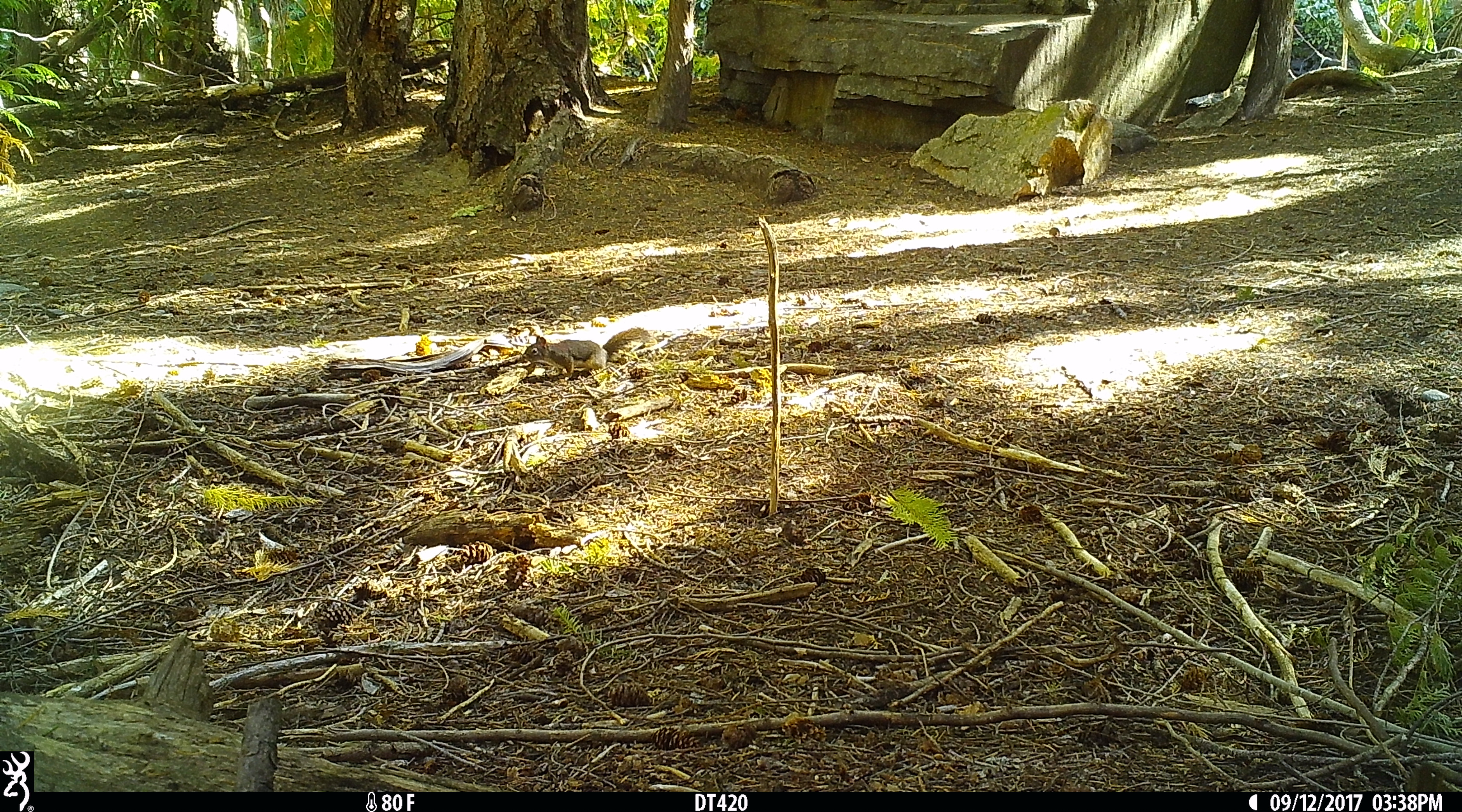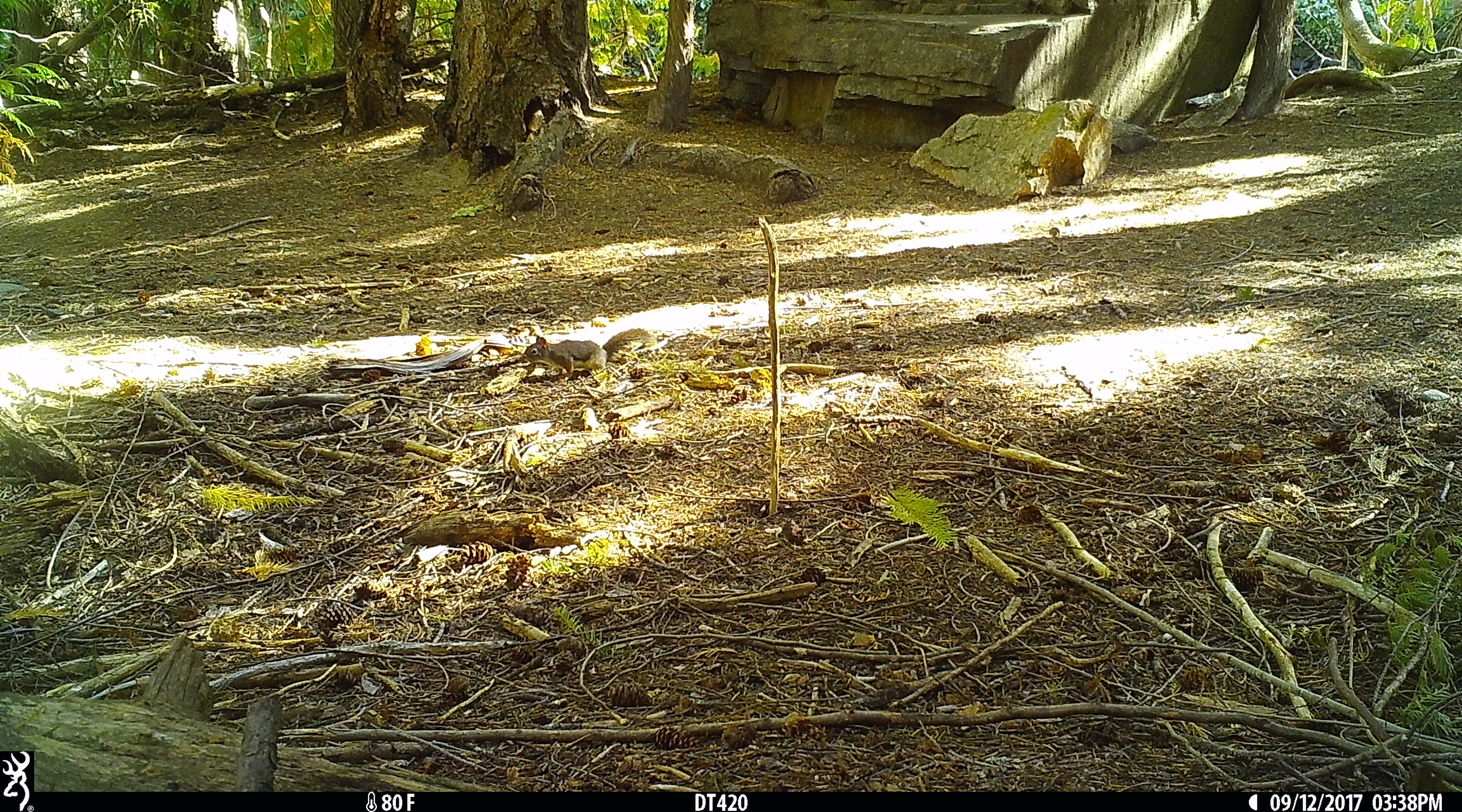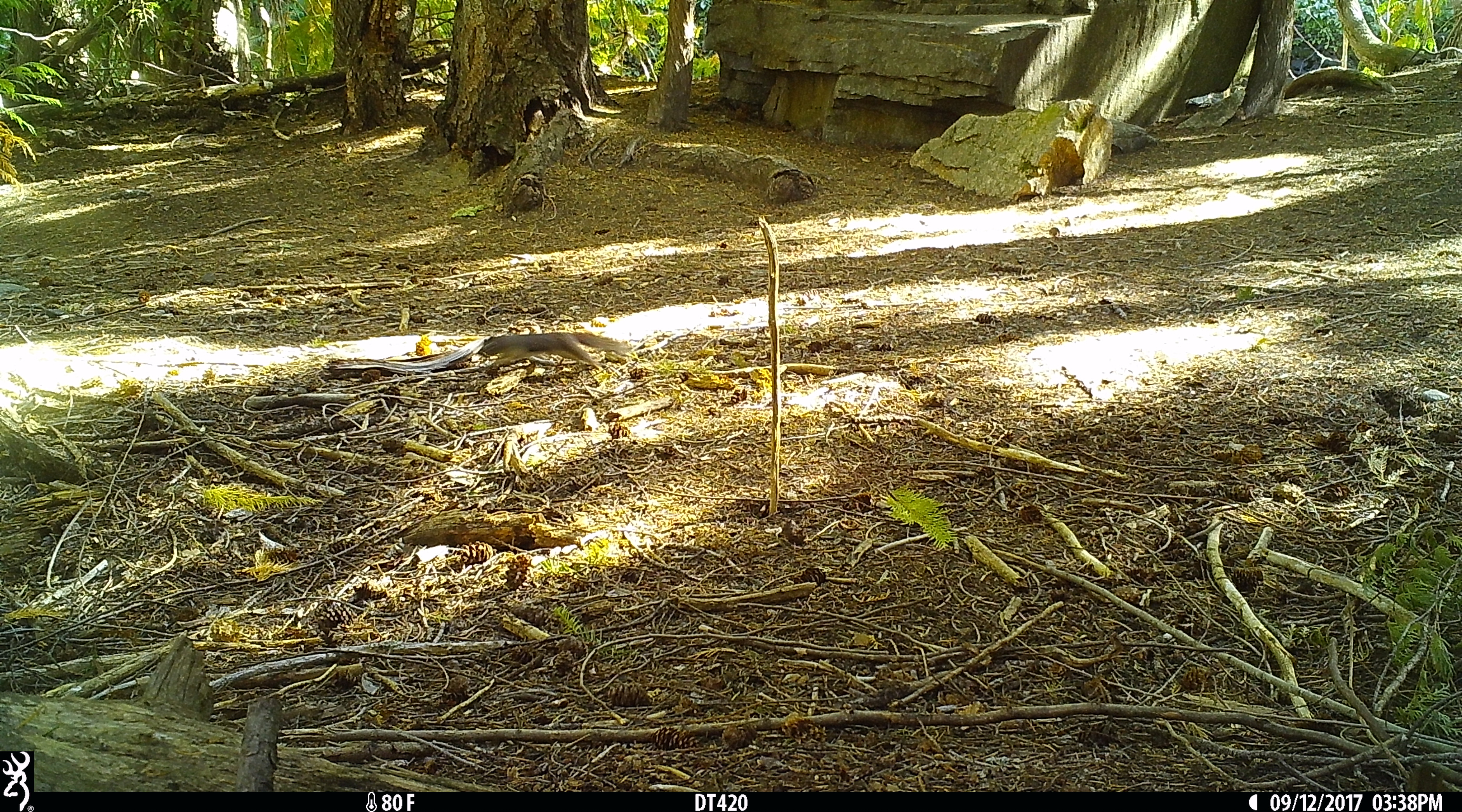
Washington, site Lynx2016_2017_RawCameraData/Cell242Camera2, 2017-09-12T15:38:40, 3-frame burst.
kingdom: Animalia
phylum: Chordata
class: Mammalia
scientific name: Mammalia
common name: small mammal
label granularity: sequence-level